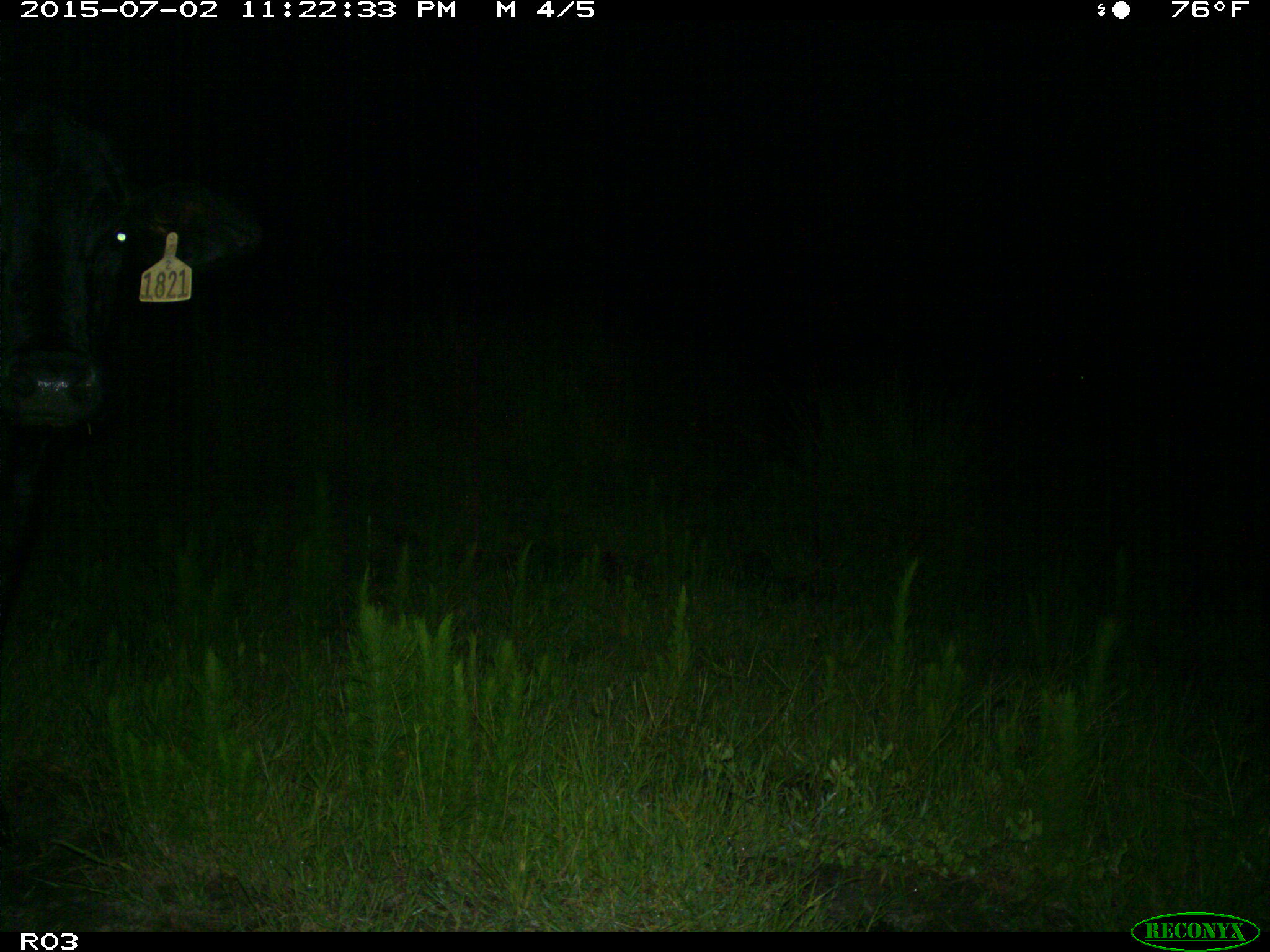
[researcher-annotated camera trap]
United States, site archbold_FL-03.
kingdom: Animalia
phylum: Chordata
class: Mammalia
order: Artiodactyla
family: Bovidae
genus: Bos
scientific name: Bos taurus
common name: domestic cow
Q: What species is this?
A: Bos taurus (domestic cow).